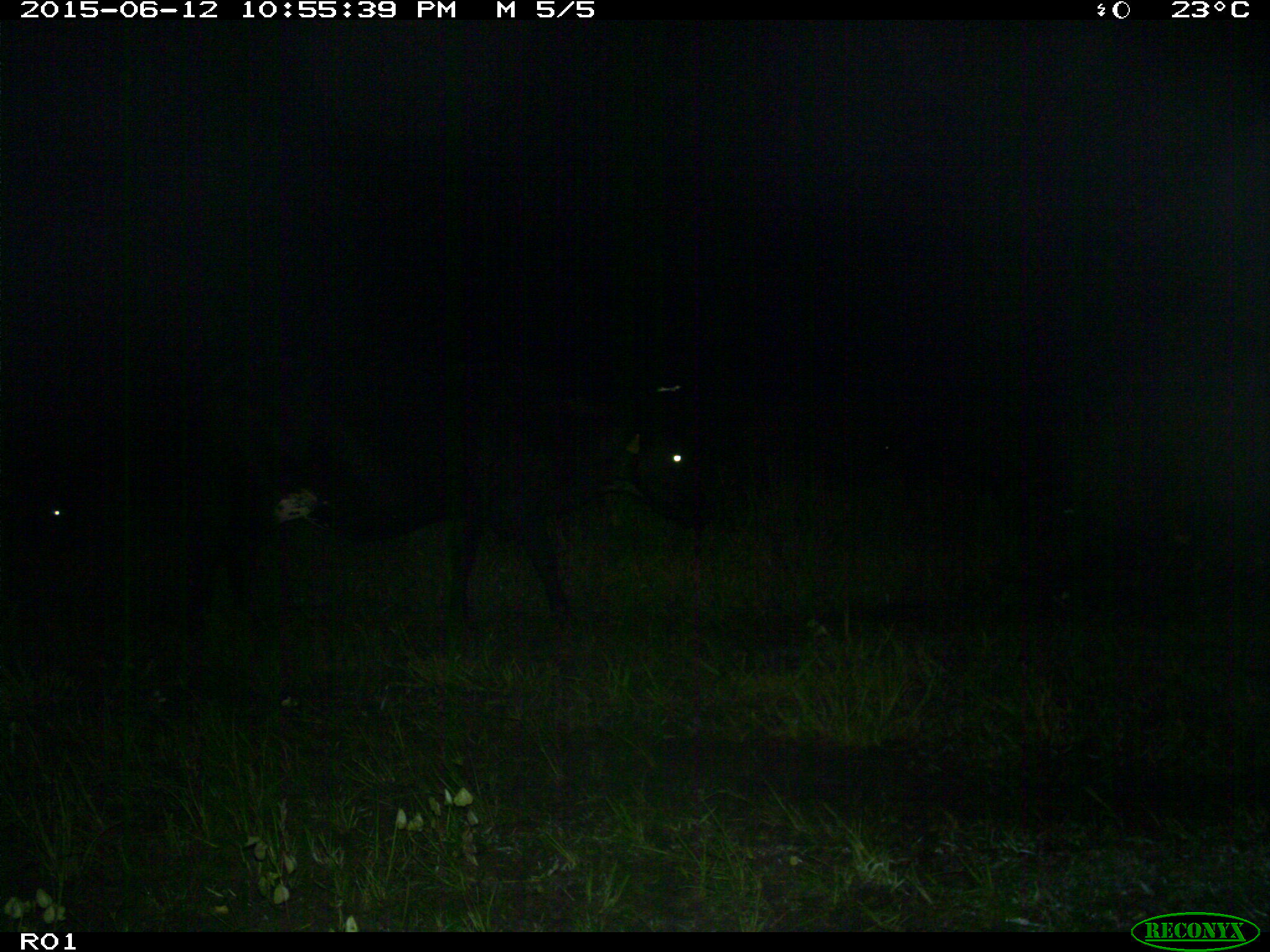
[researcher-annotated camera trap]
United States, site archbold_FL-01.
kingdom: Animalia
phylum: Chordata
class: Mammalia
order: Artiodactyla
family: Bovidae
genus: Bos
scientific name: Bos taurus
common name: domestic cow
Bos taurus (domestic cow).